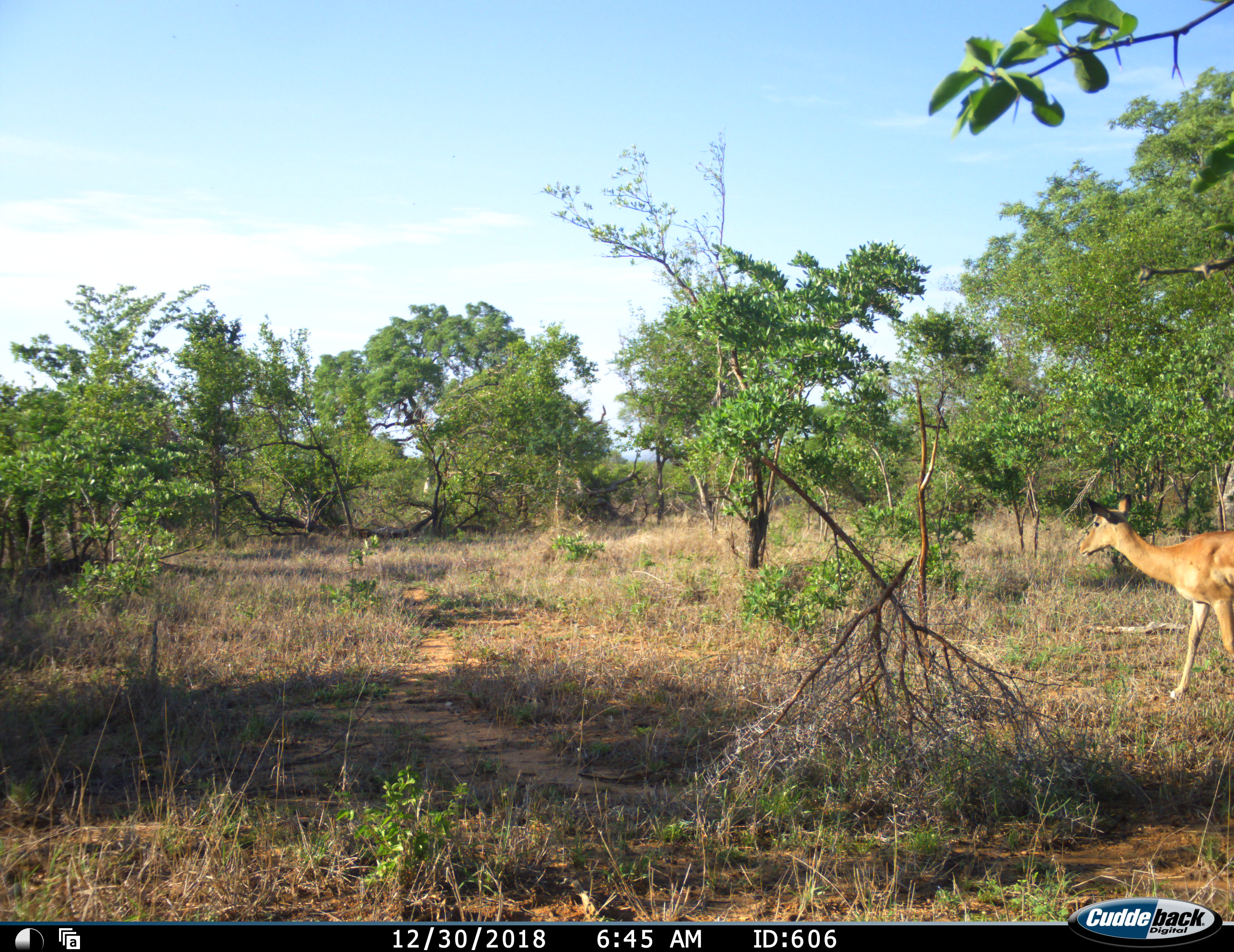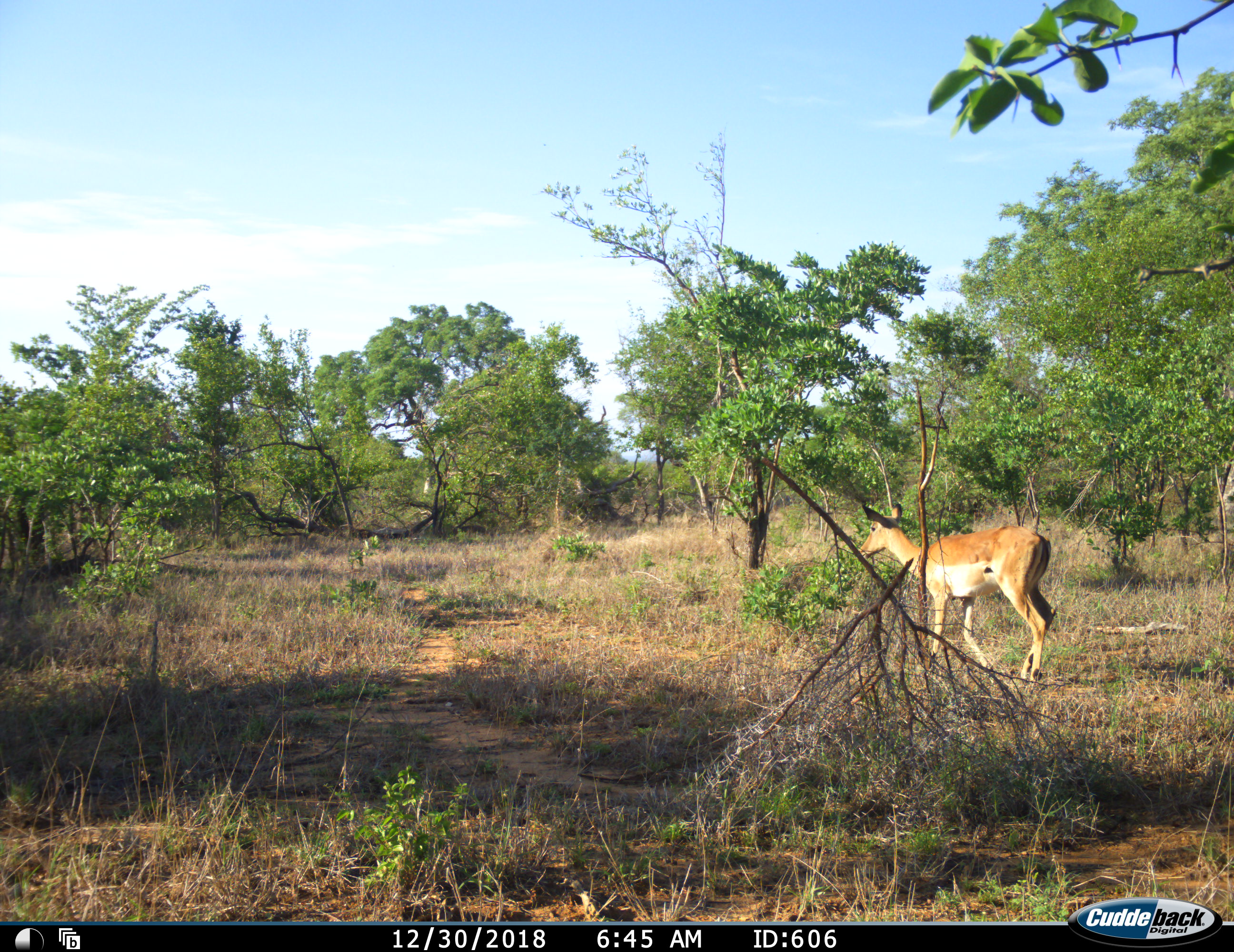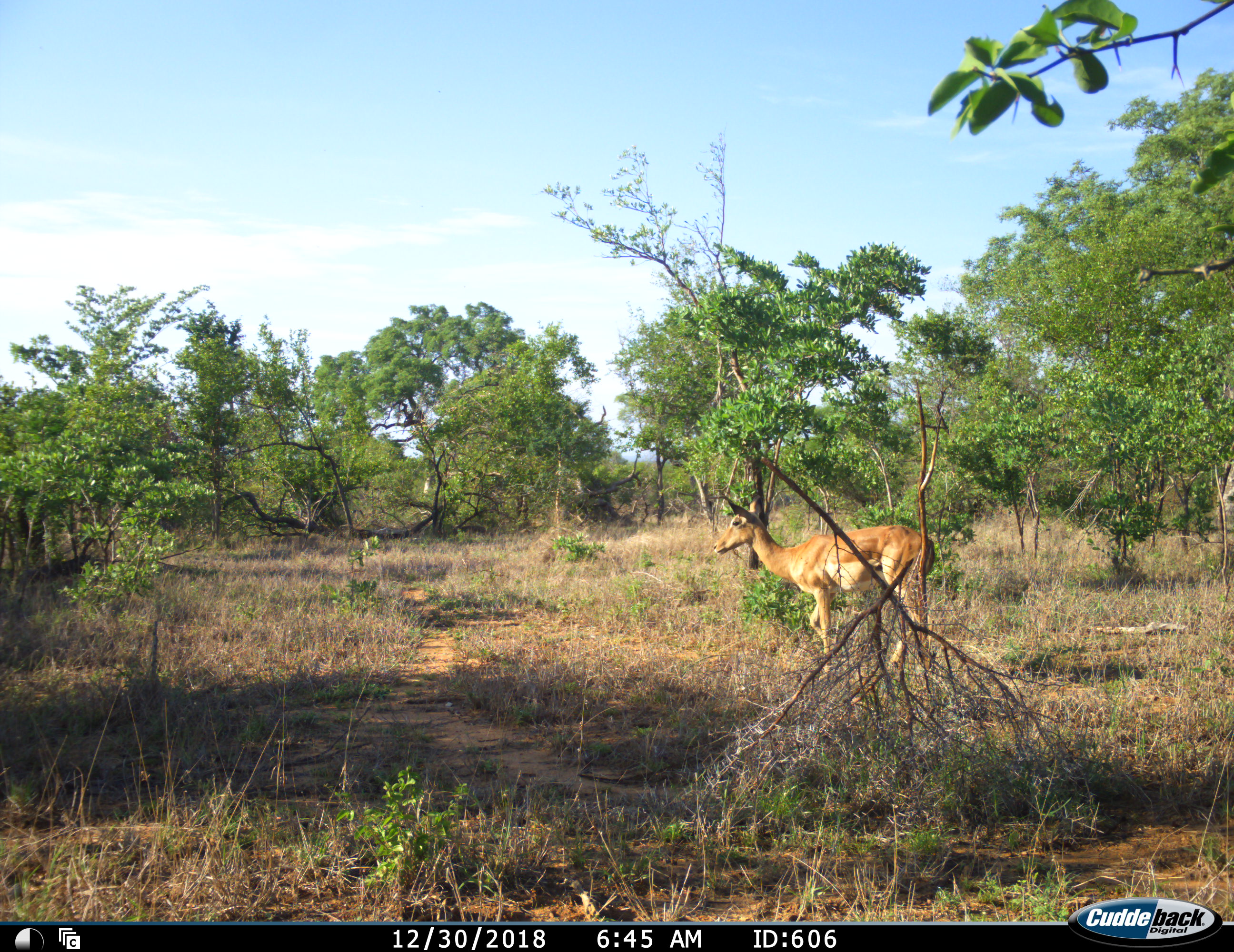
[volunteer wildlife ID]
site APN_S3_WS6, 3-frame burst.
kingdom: Animalia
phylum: Chordata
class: Mammalia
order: Artiodactyla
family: Bovidae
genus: Aepyceros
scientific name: Aepyceros melampus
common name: impala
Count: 1.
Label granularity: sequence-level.